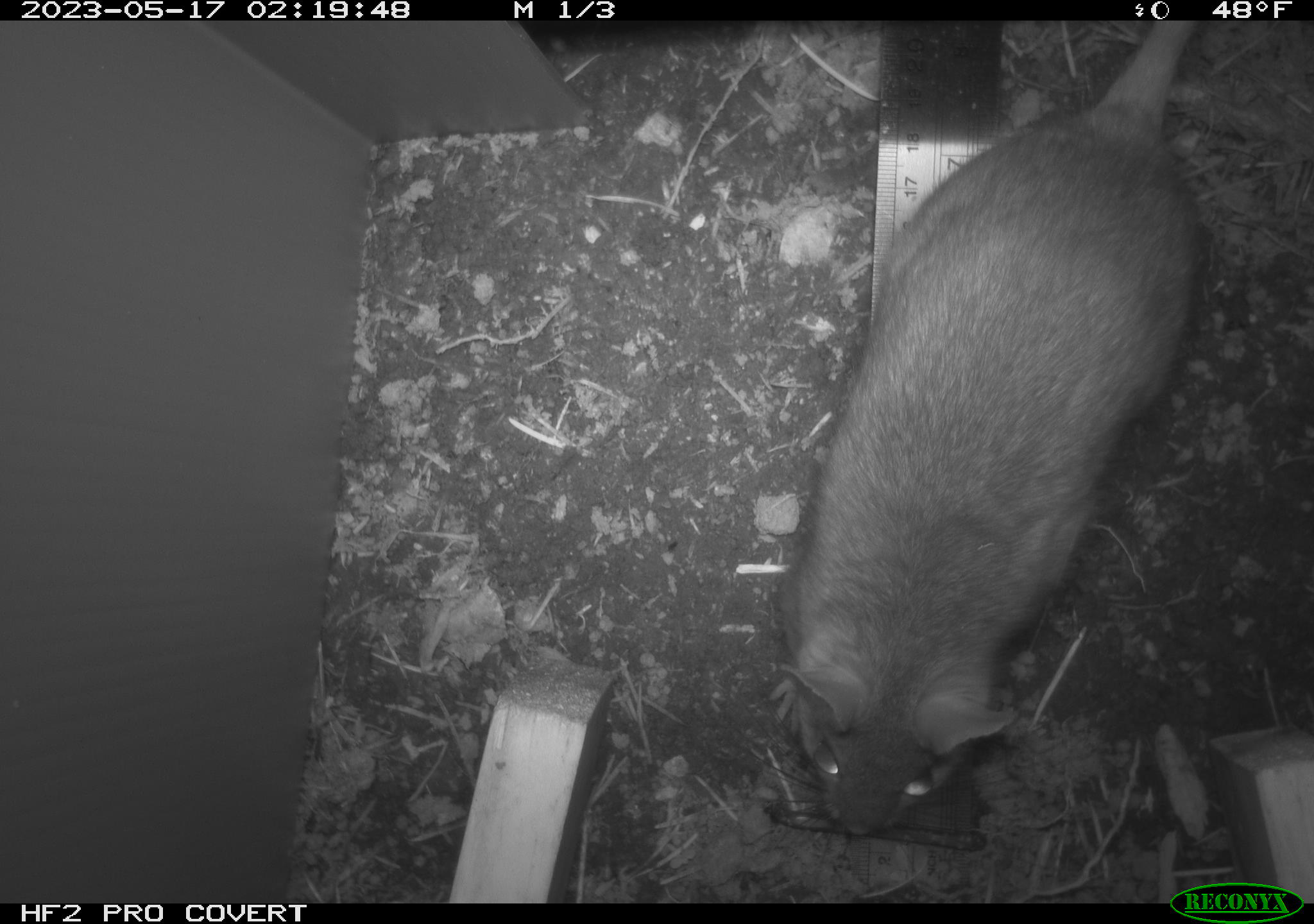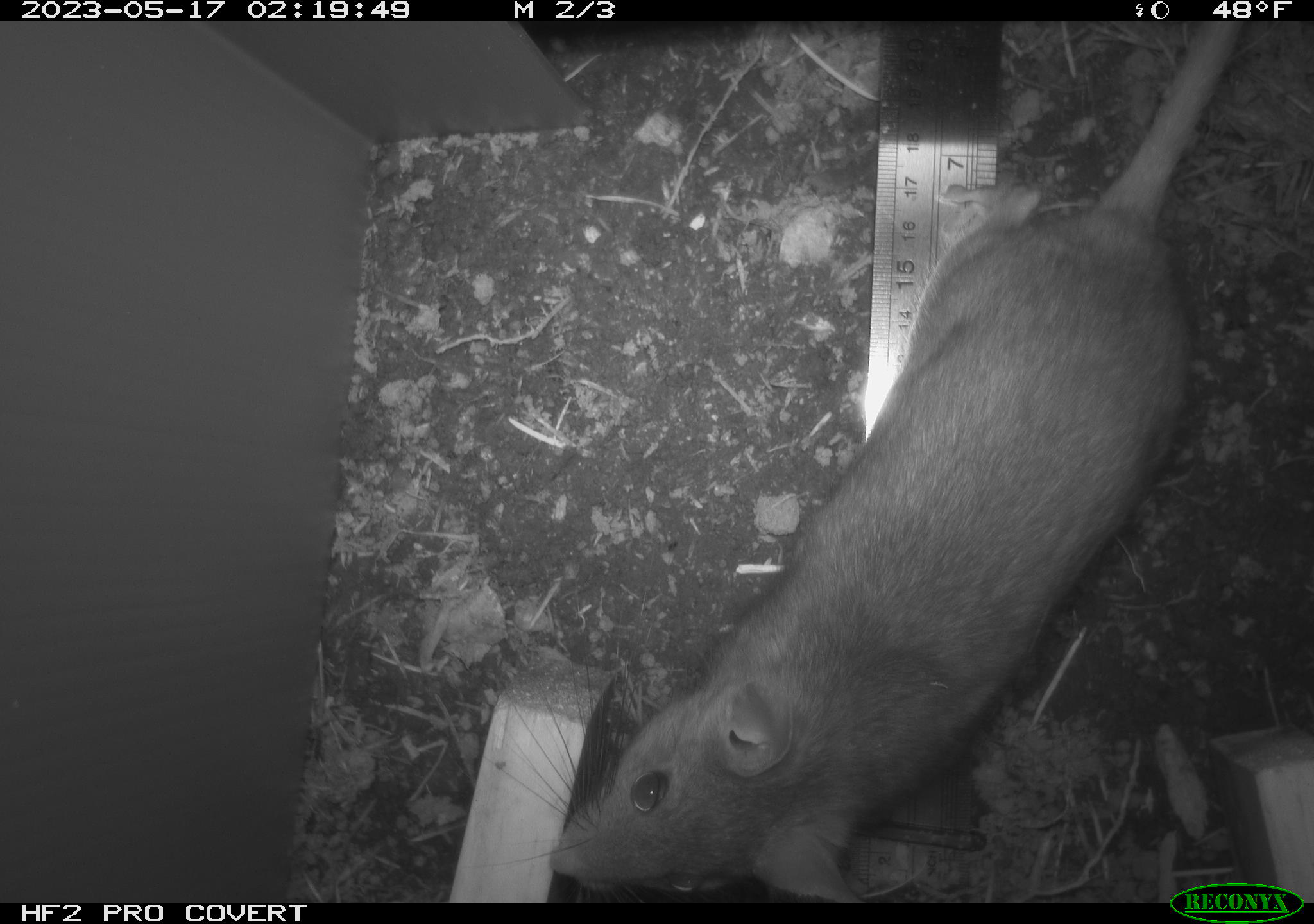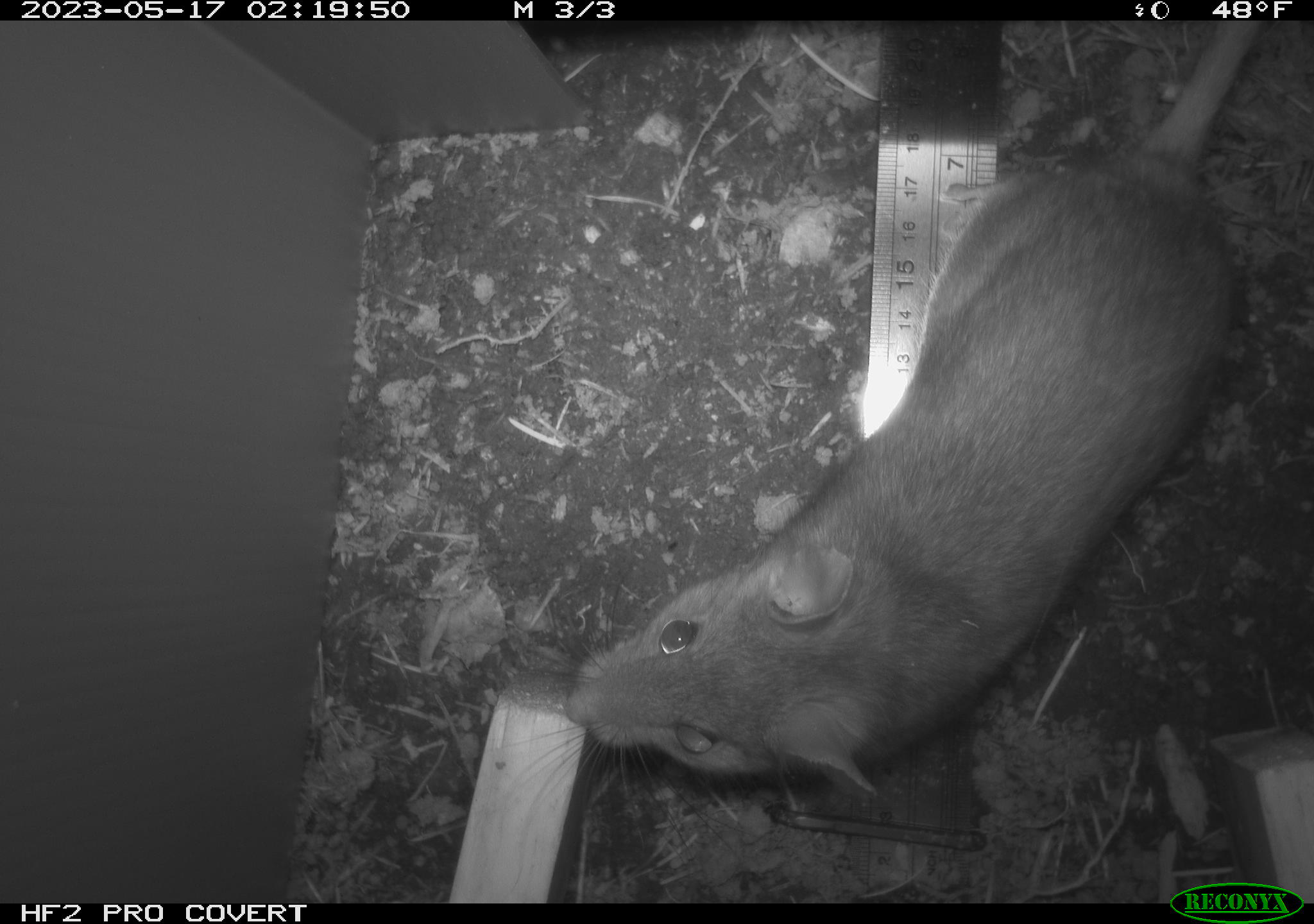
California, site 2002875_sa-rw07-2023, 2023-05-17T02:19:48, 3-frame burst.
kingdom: Animalia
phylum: Chordata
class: Mammalia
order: Rodentia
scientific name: Rodentia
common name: mouse species